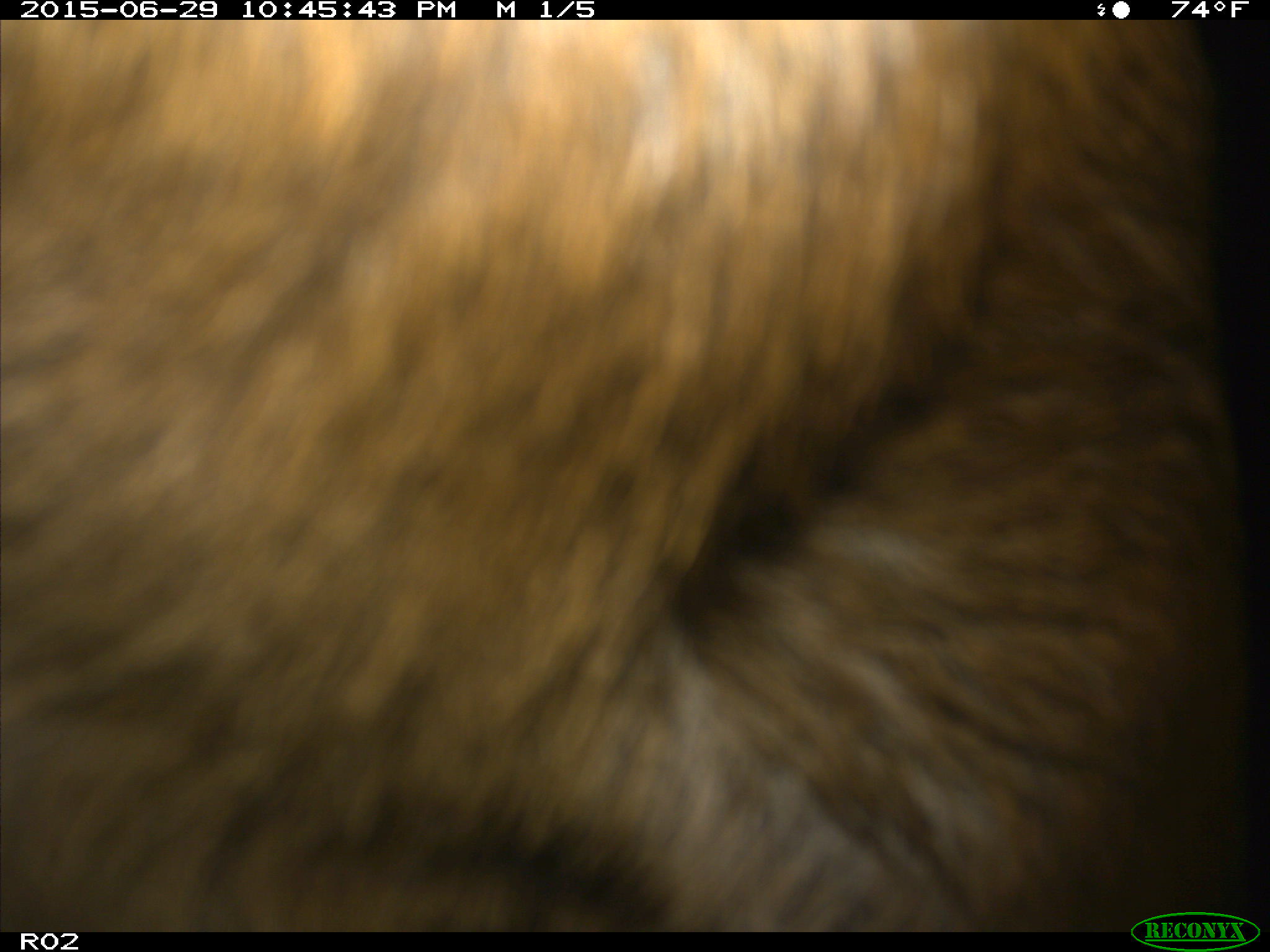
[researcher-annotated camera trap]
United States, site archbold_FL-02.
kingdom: Animalia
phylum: Chordata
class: Mammalia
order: Artiodactyla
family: Bovidae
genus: Bos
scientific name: Bos taurus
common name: domestic cow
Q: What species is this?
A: Bos taurus (domestic cow).